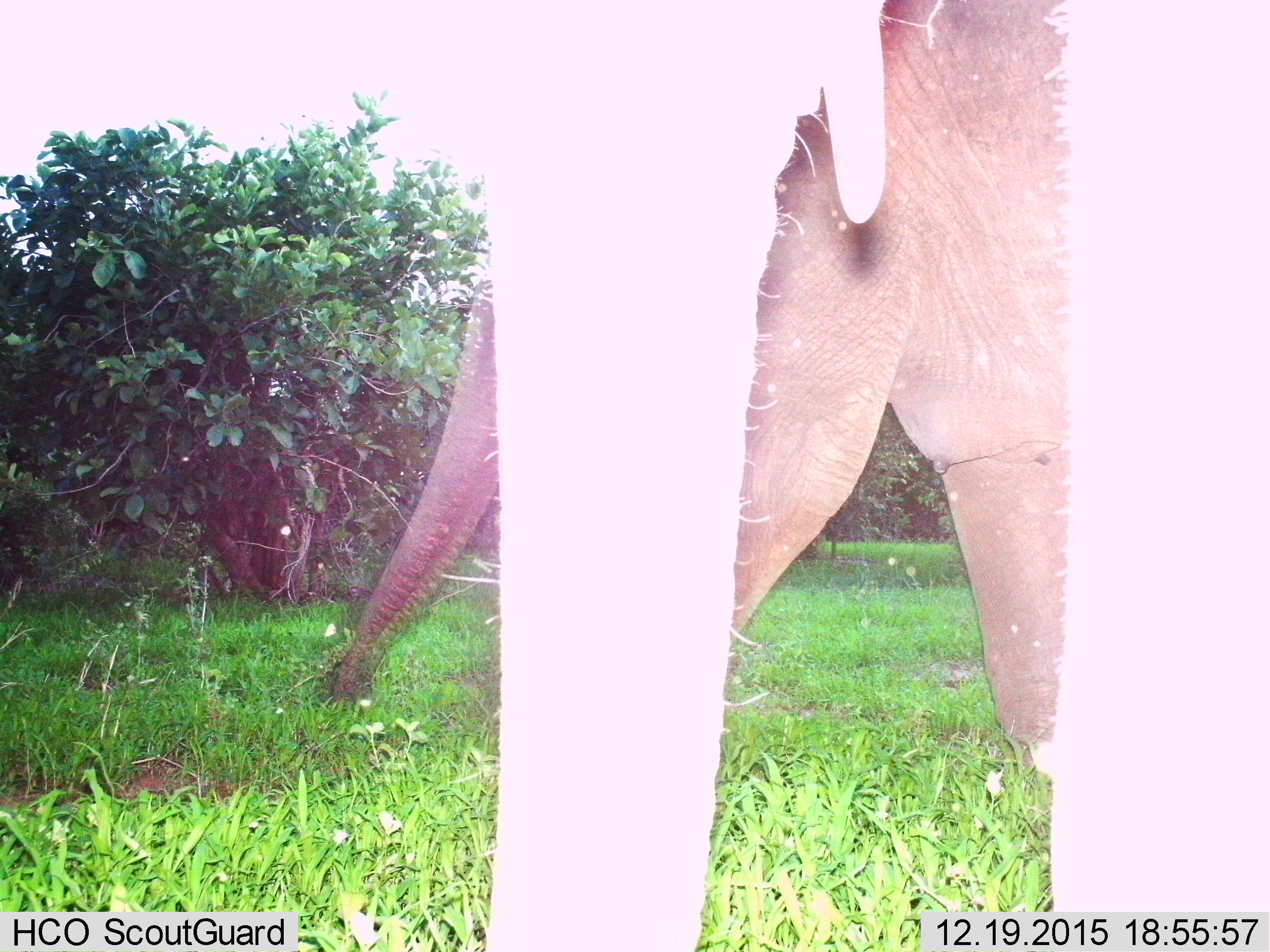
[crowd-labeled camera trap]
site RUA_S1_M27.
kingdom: Animalia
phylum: Chordata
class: Mammalia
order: Proboscidea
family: Elephantidae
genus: Loxodonta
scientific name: Loxodonta africana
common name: african bush elephant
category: elephant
Elephant (african bush elephant) (Loxodonta africana), count 2. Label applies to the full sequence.